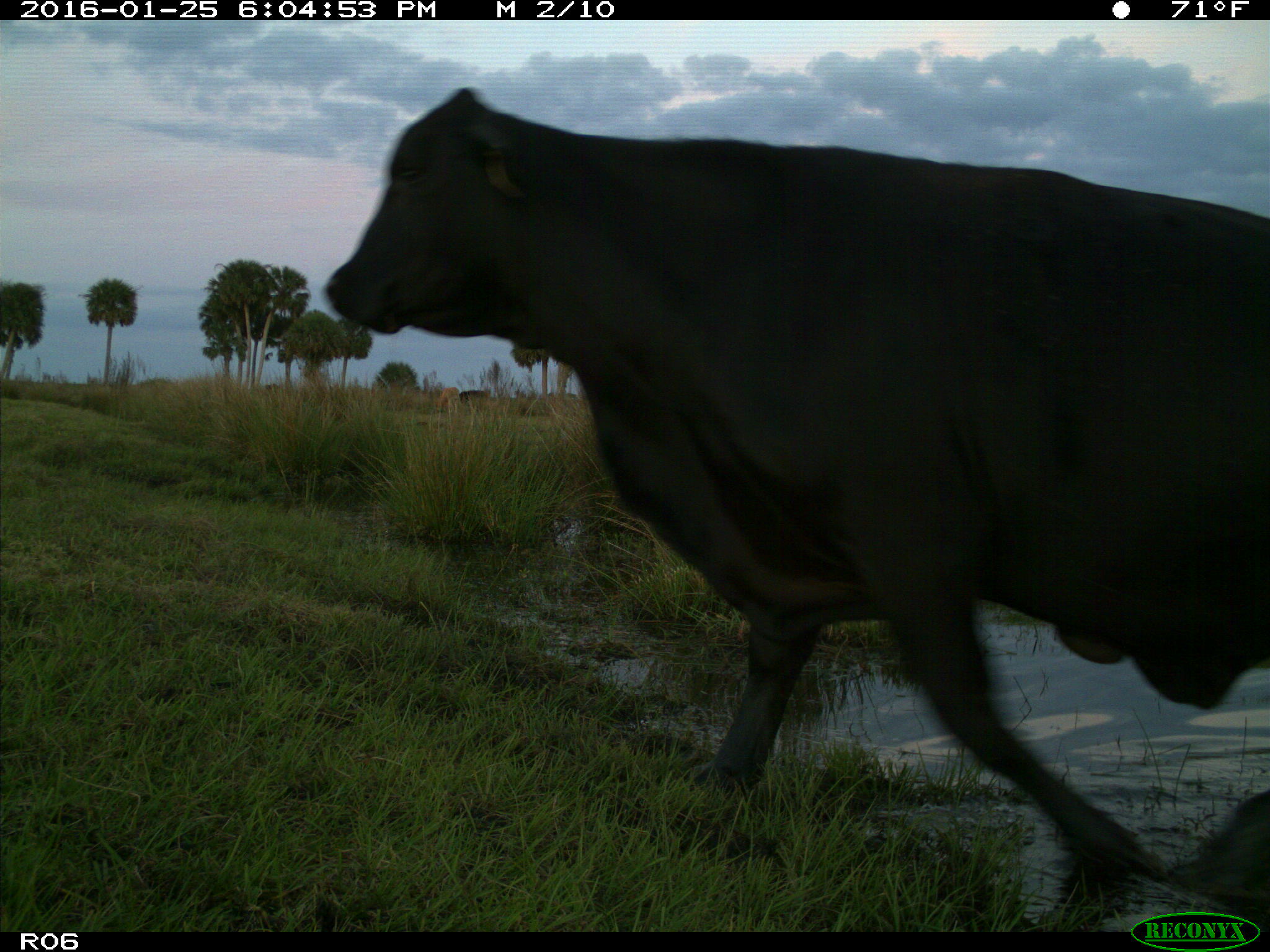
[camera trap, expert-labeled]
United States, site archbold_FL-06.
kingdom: Animalia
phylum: Chordata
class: Mammalia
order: Artiodactyla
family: Bovidae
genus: Bos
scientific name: Bos taurus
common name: domestic cow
Bos taurus (domestic cow).